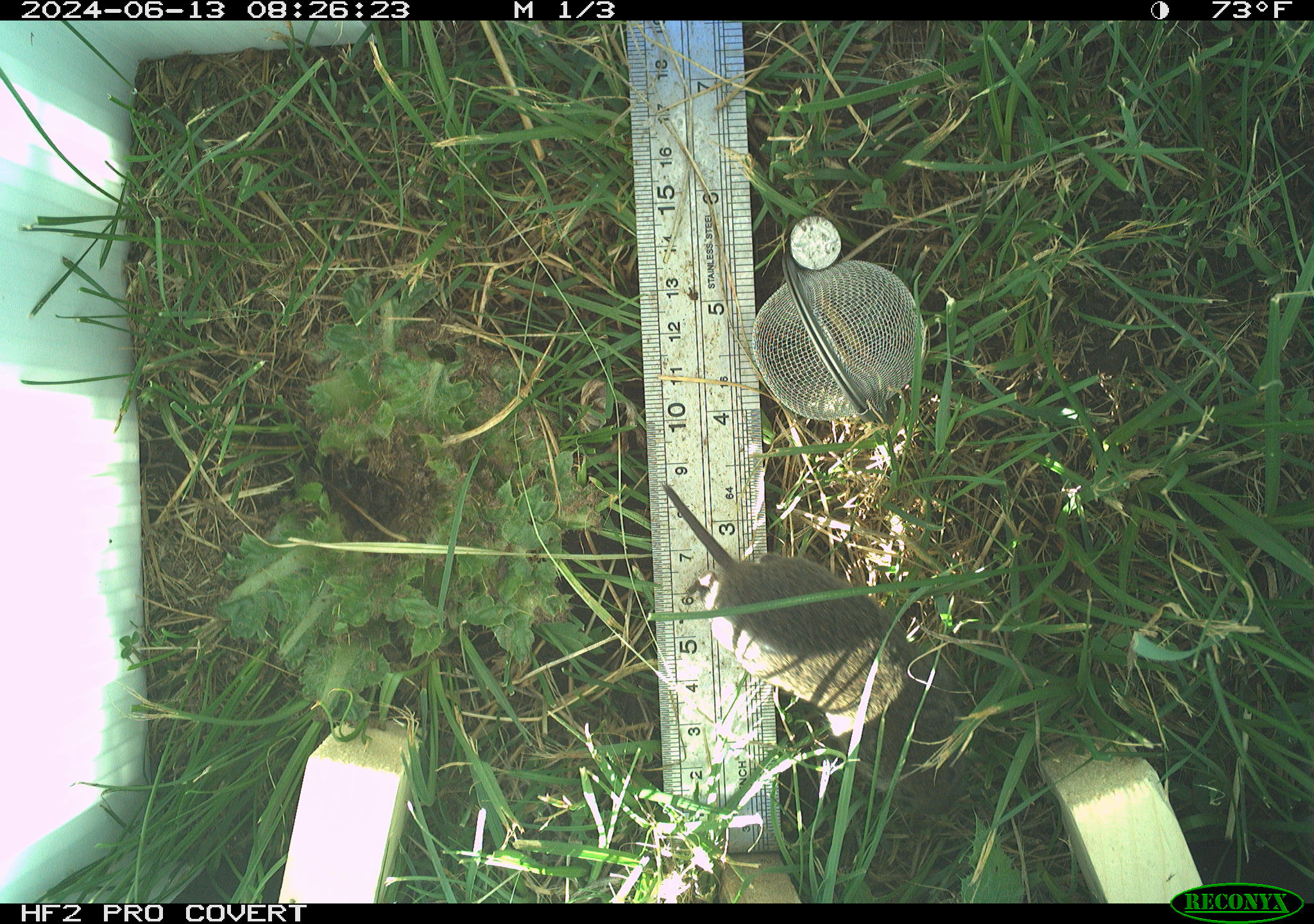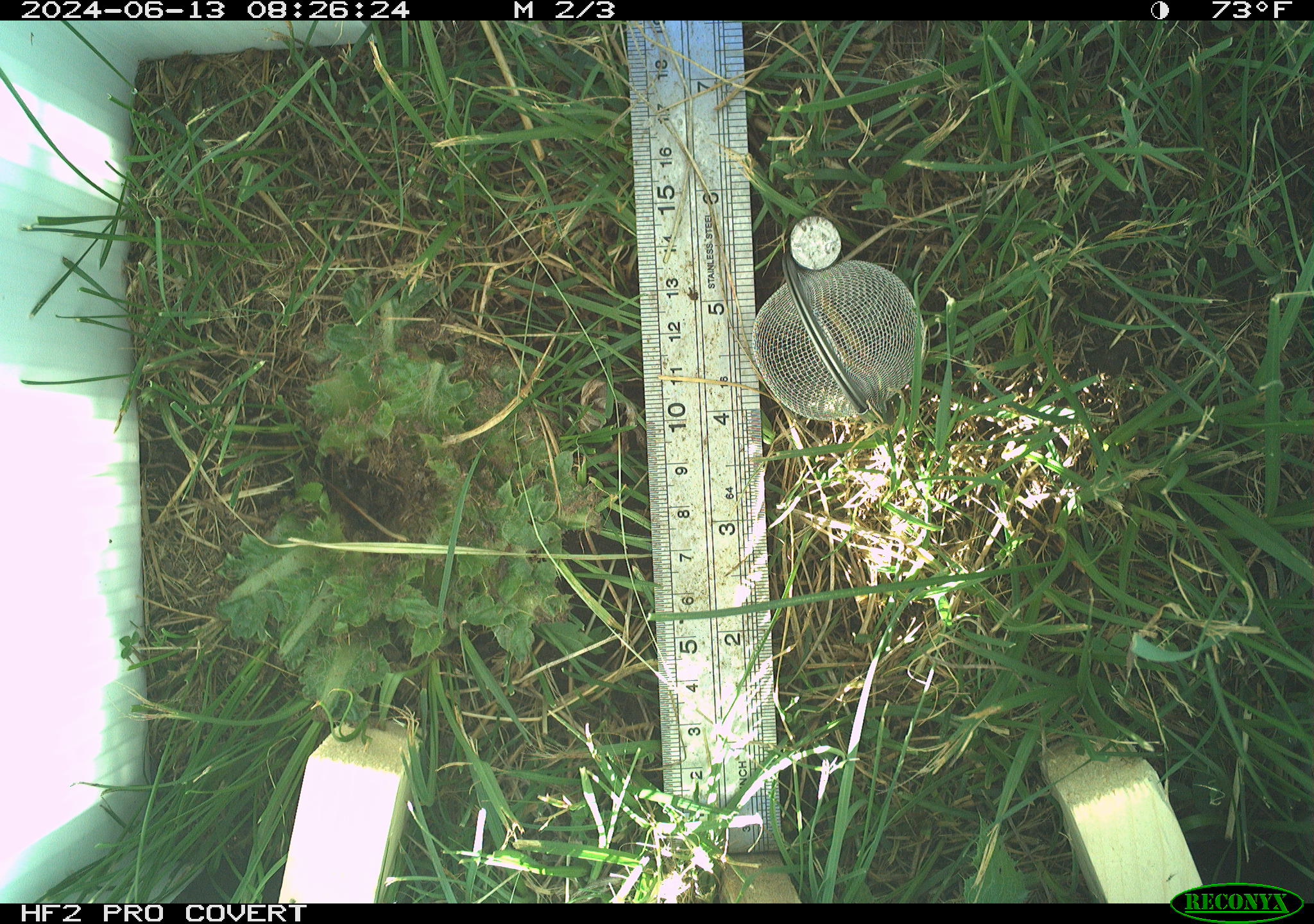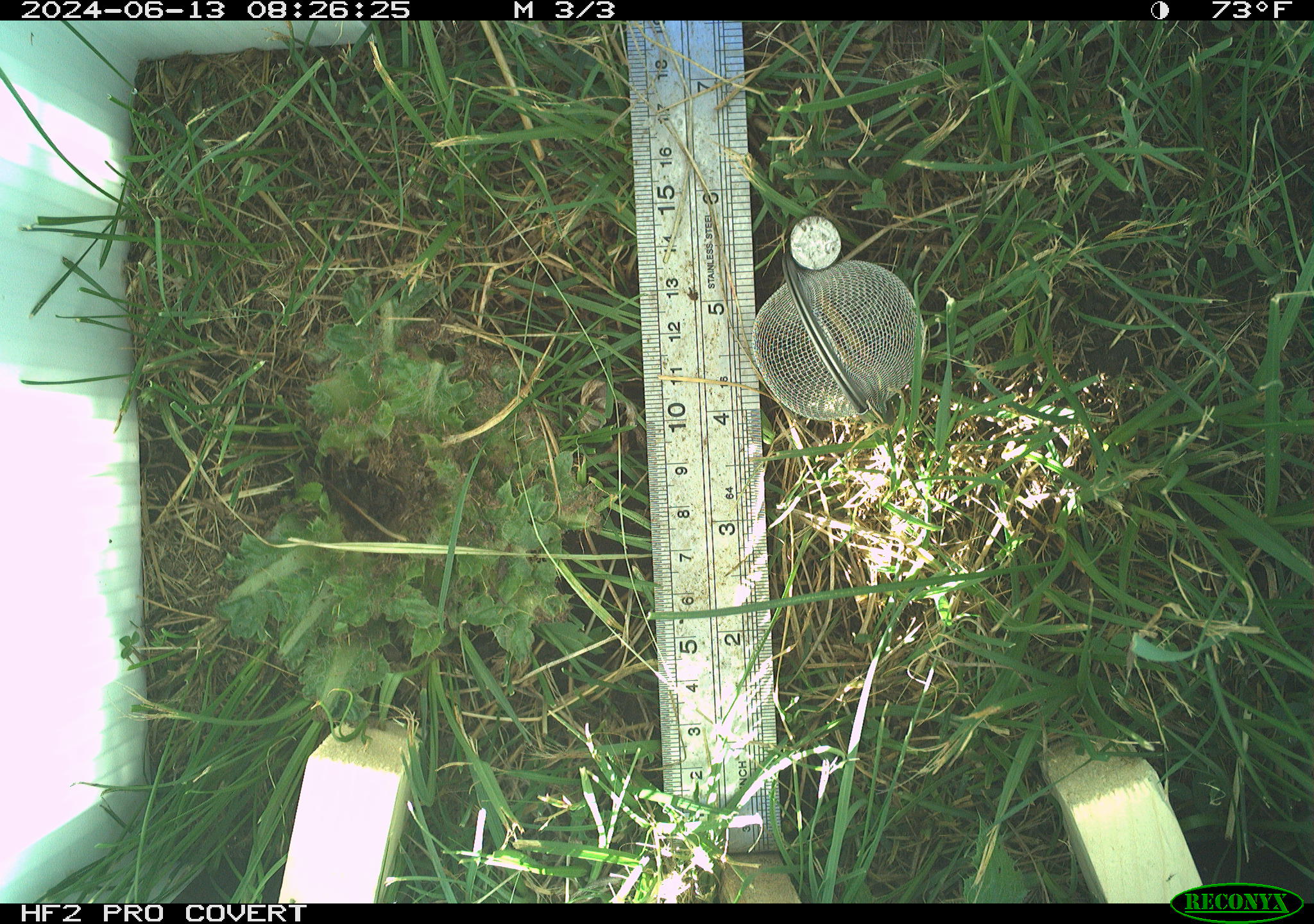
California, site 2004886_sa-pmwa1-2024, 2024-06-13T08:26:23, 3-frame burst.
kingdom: Animalia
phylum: Chordata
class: Mammalia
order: Rodentia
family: Cricetidae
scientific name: Arvicolinae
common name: voles, lemmings, and muskrats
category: arvicolinae subfamily